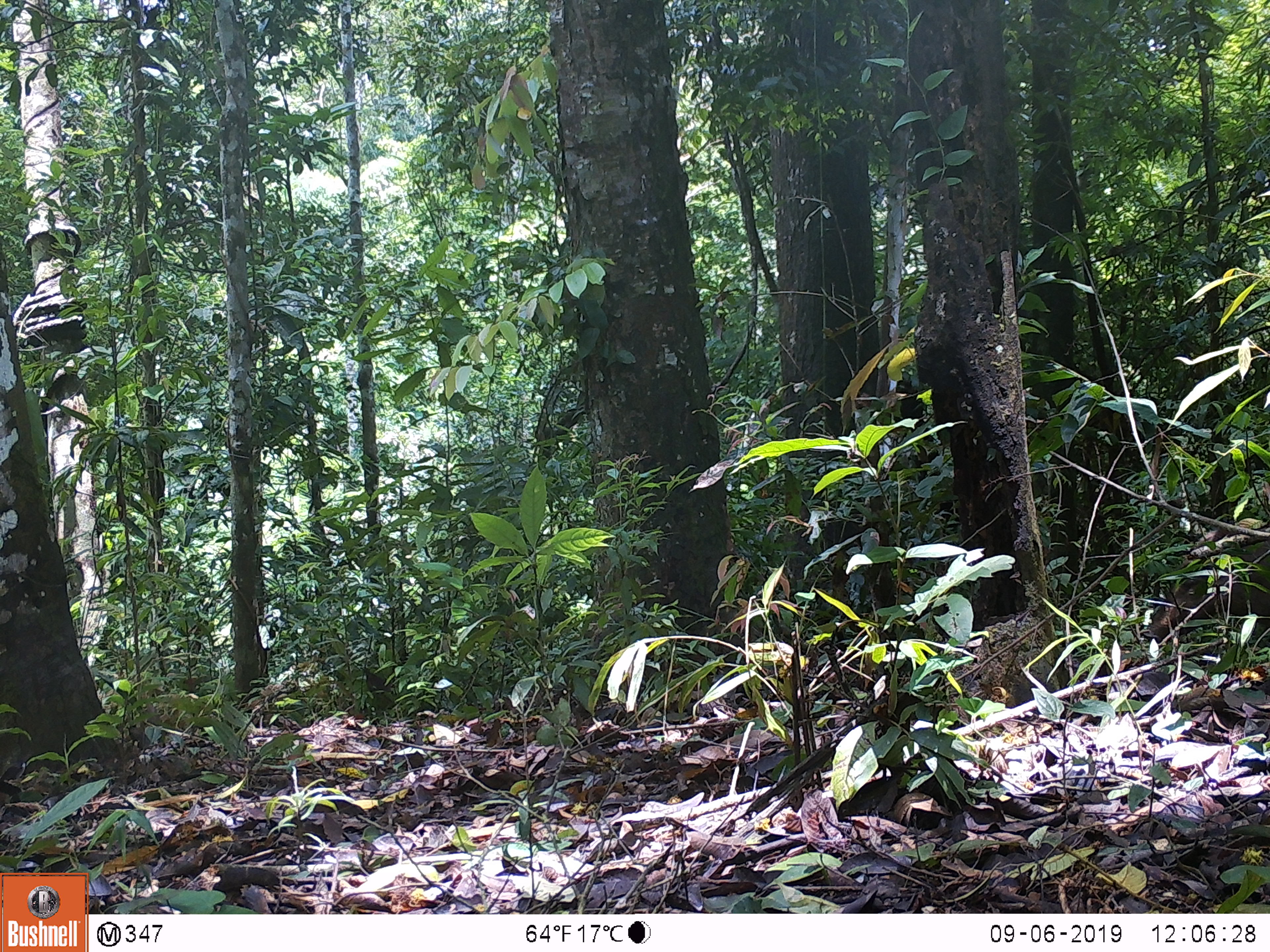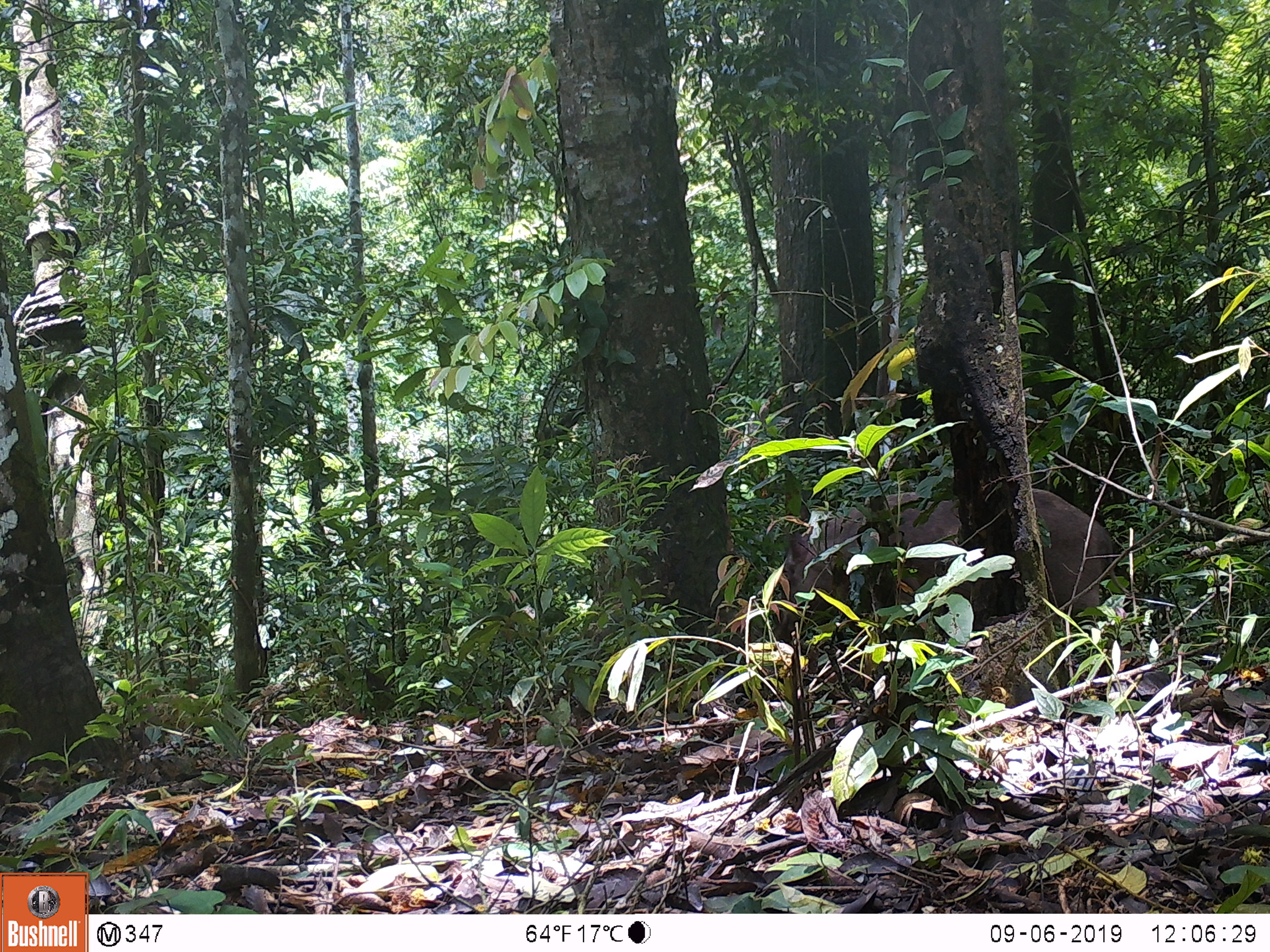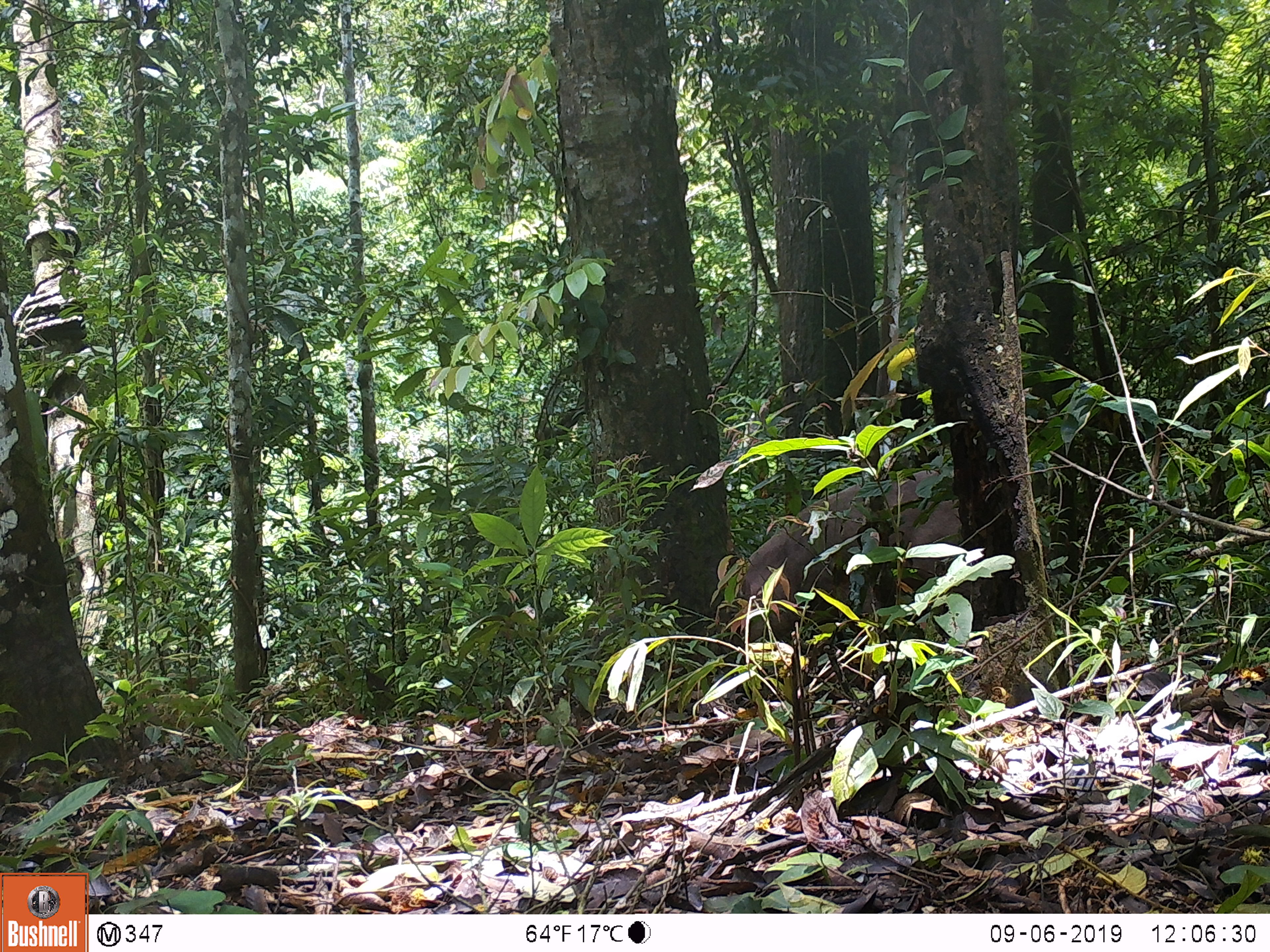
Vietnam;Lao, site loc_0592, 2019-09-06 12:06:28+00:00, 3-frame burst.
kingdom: Animalia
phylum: Chordata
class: Mammalia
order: Artiodactyla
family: Suidae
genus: Sus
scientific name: Sus scrofa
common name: eurasian wild pig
Eurasian wild pig (Sus scrofa). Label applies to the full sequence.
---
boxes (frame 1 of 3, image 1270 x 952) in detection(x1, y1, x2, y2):
eurasian wild pig: detection(1142, 538, 1270, 643)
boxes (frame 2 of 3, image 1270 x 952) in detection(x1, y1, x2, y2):
eurasian wild pig: detection(771, 481, 1130, 647)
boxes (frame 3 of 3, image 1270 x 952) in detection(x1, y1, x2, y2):
eurasian wild pig: detection(737, 466, 962, 642)